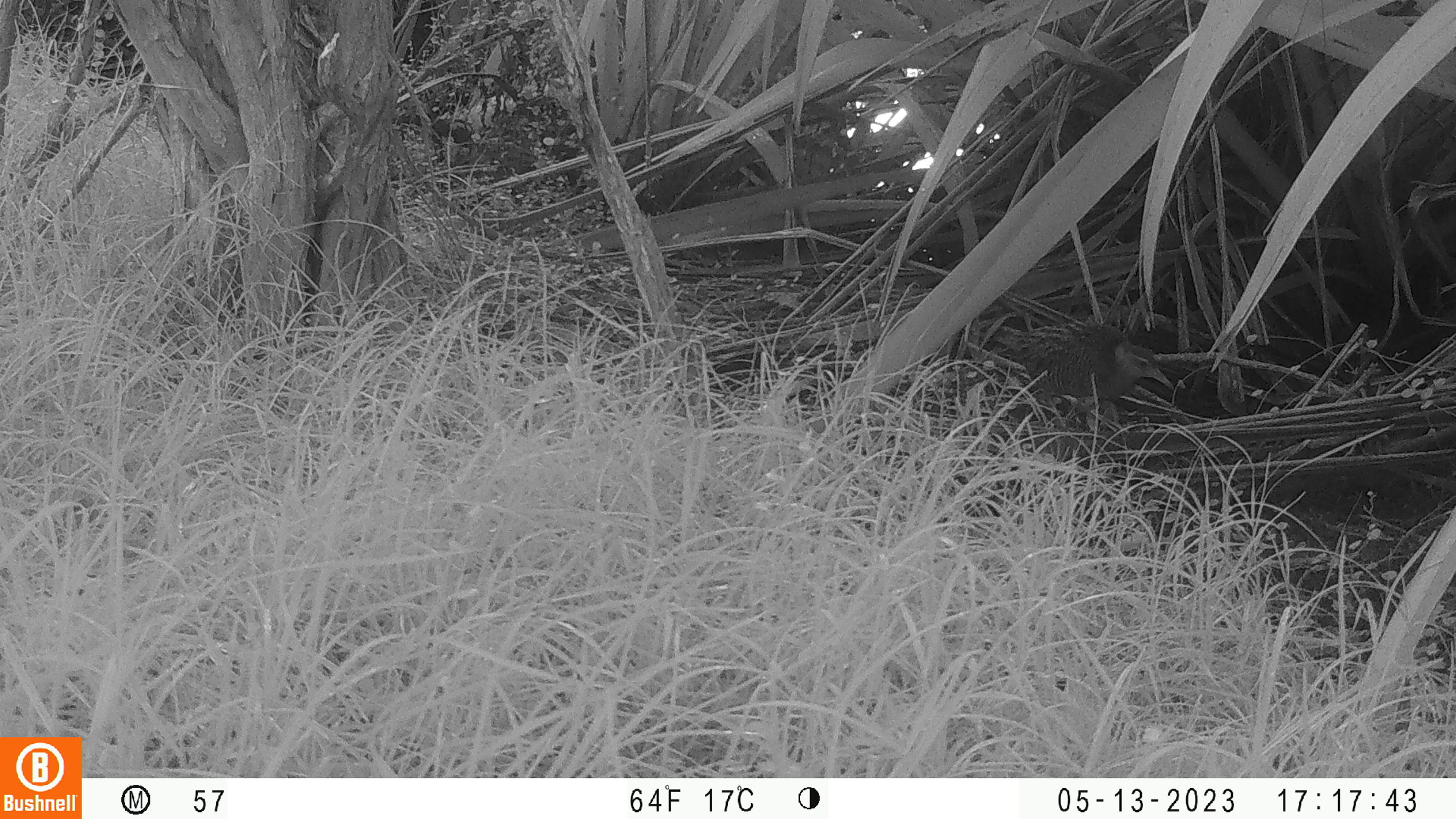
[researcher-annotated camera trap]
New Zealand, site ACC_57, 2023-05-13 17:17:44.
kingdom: Animalia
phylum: Chordata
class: Aves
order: Gruiformes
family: Rallidae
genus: Gallirallus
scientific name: Gallirallus philippensis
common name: buff-banded rail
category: banded rail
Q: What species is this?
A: Banded rail (buff-banded rail) (Gallirallus philippensis).